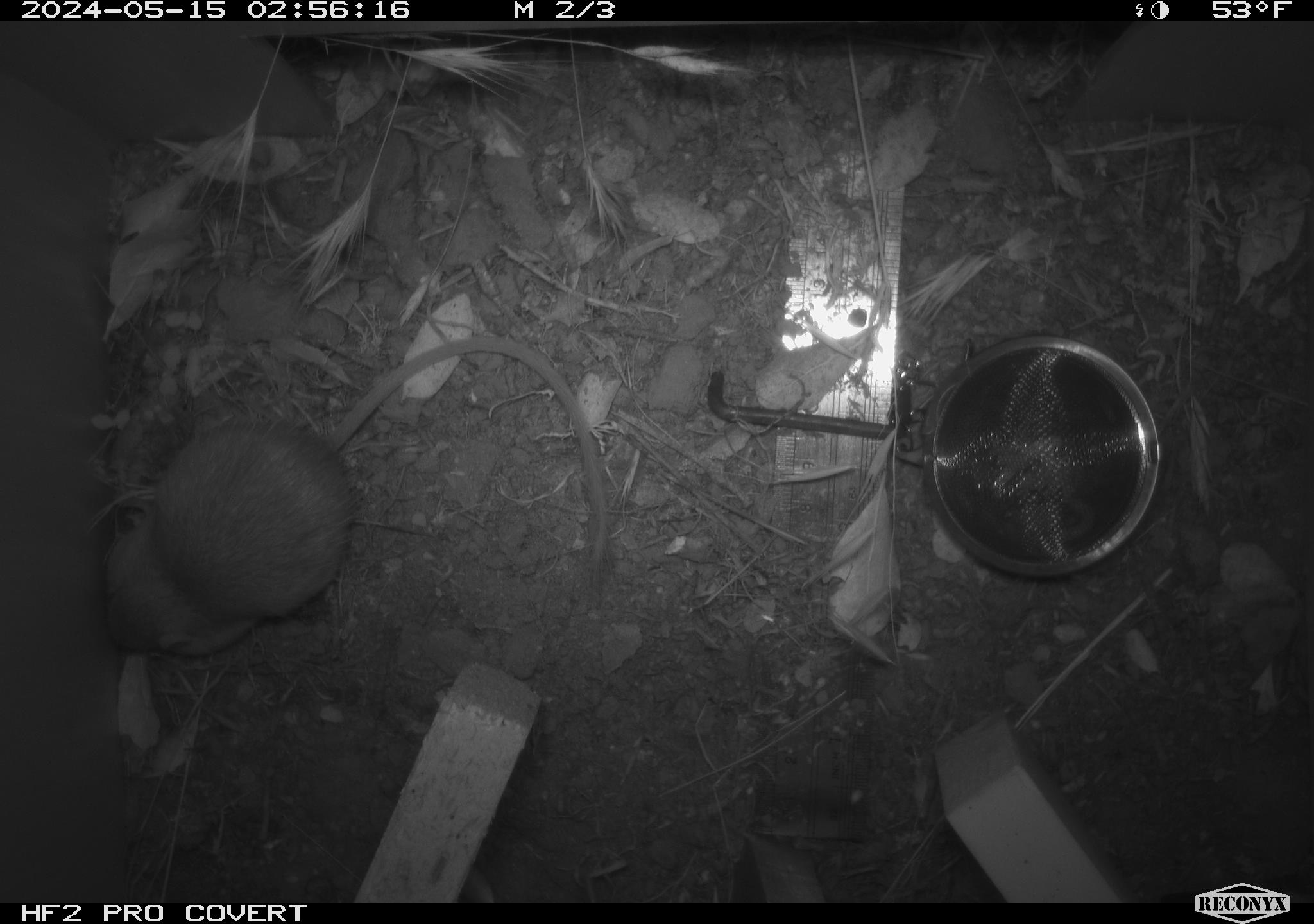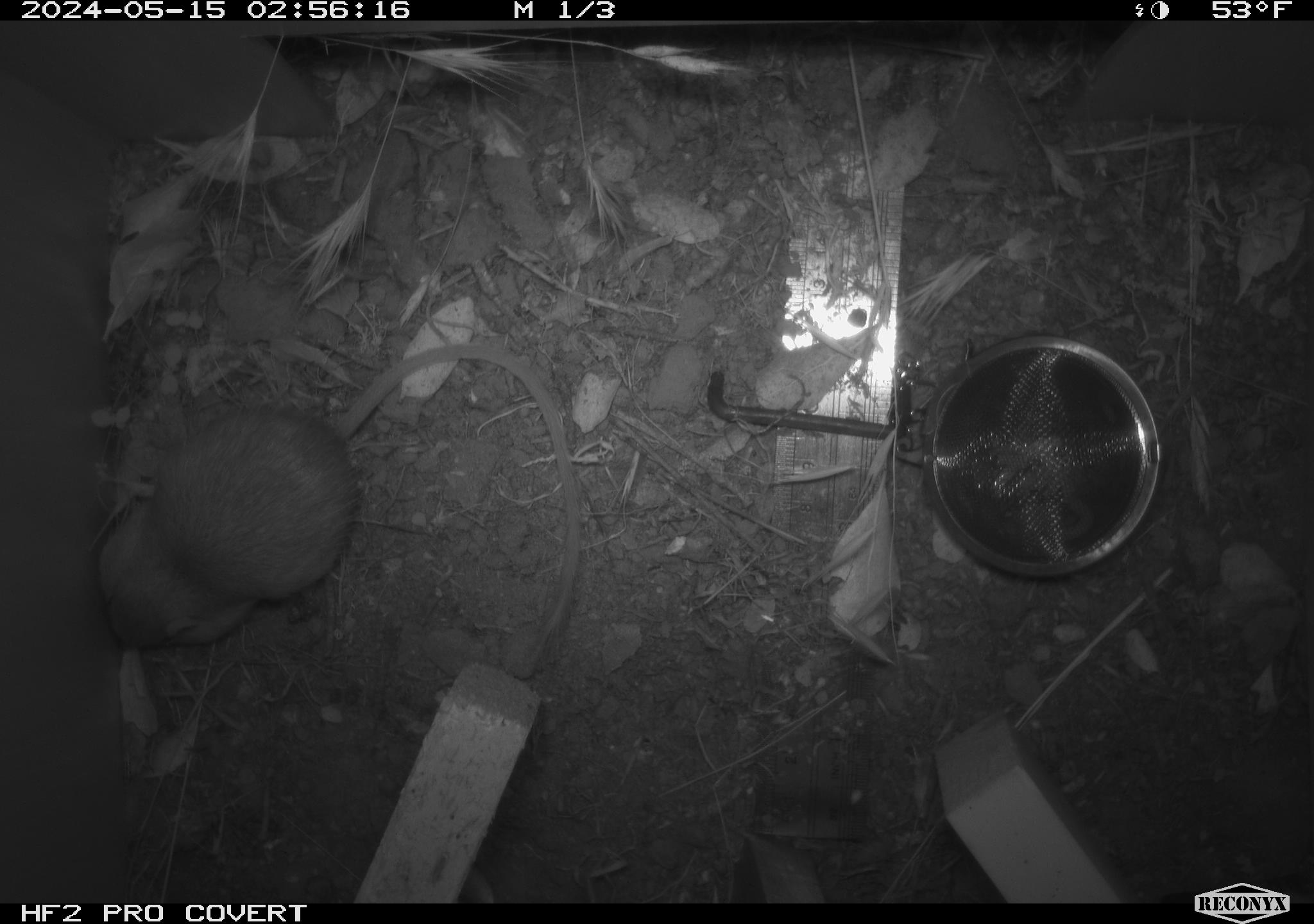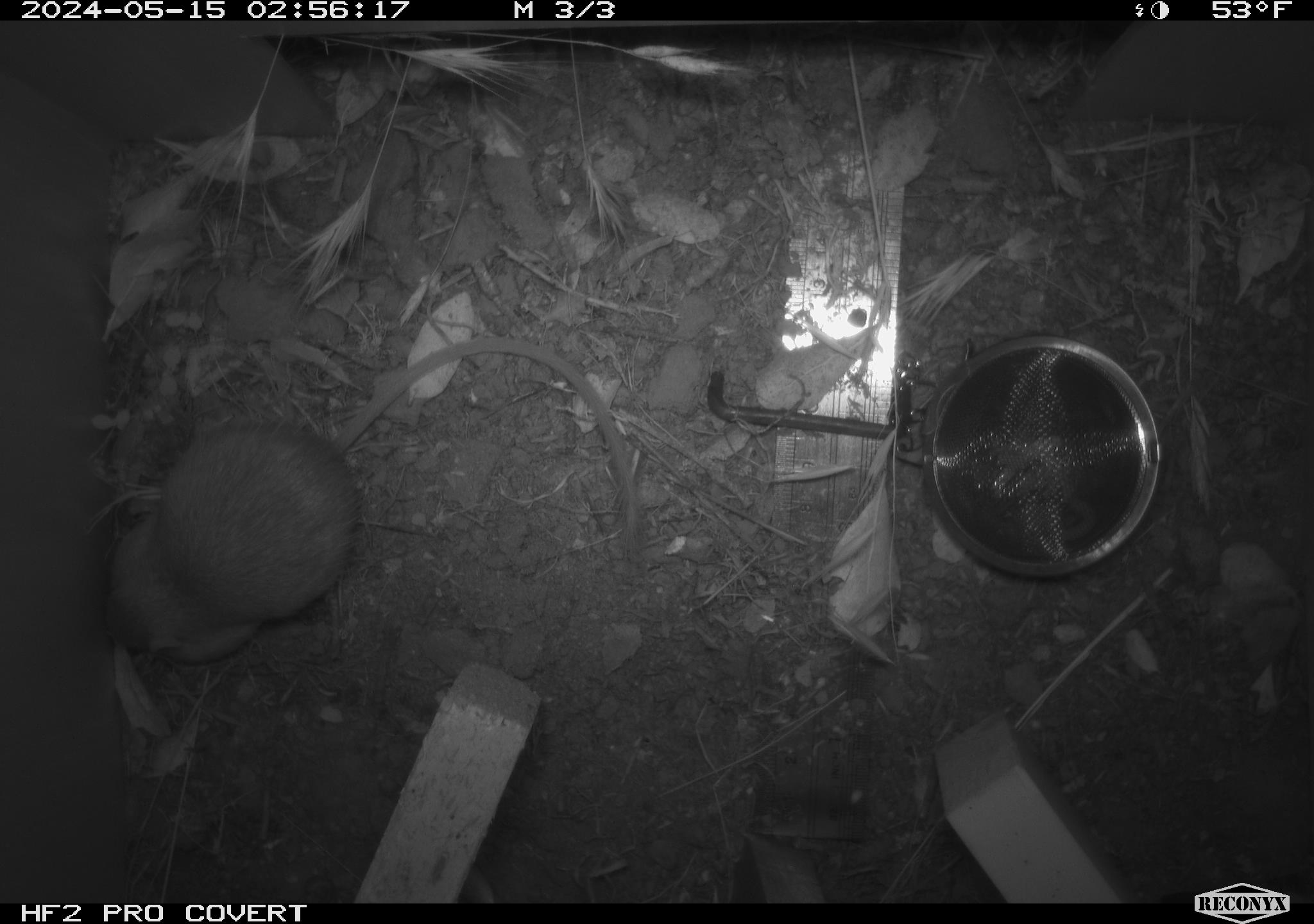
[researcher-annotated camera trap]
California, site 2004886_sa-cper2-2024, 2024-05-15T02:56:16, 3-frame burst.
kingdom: Animalia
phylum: Chordata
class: Mammalia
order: Rodentia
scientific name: Rodentia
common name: rodent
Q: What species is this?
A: Rodent (Rodentia).